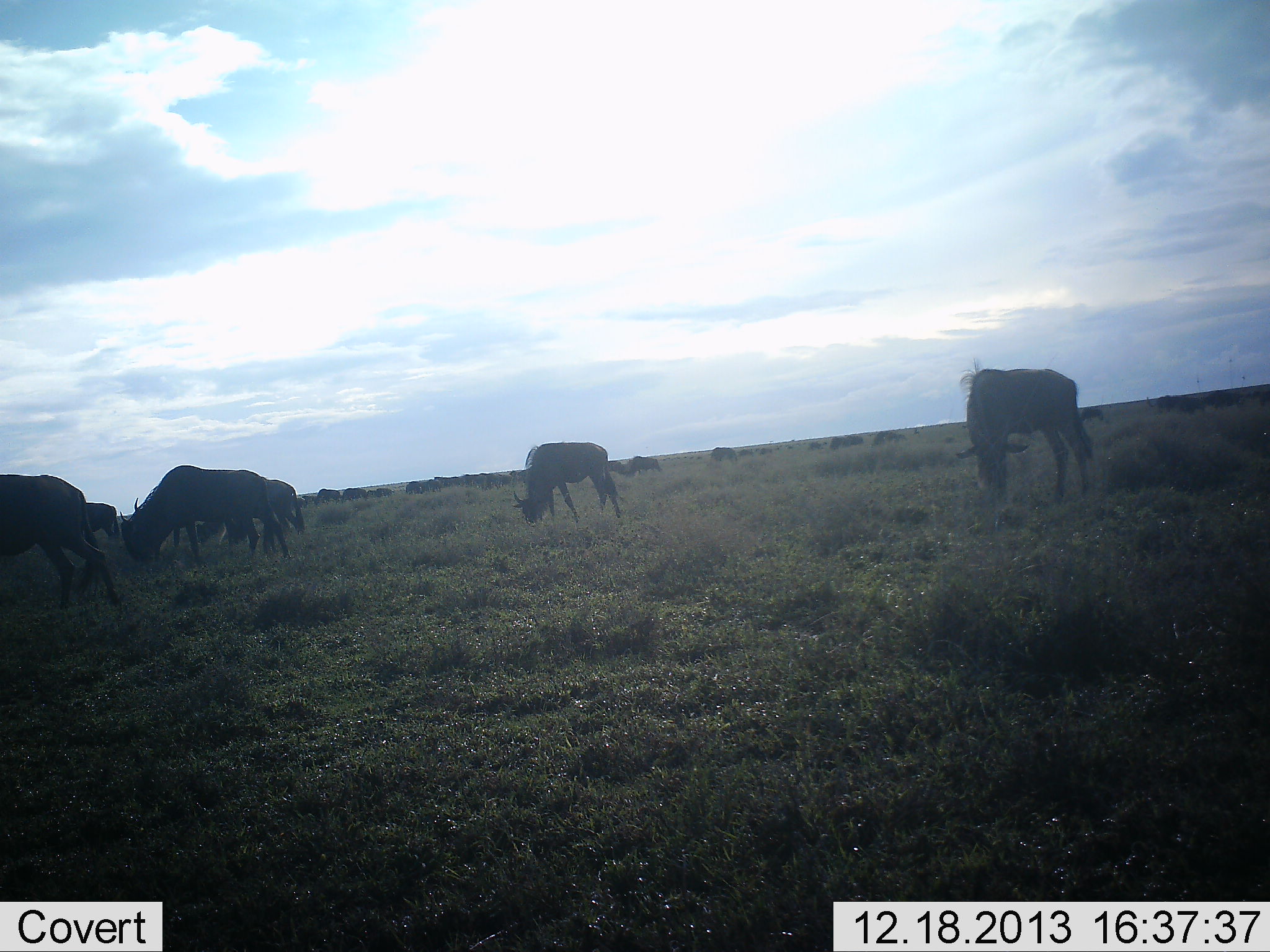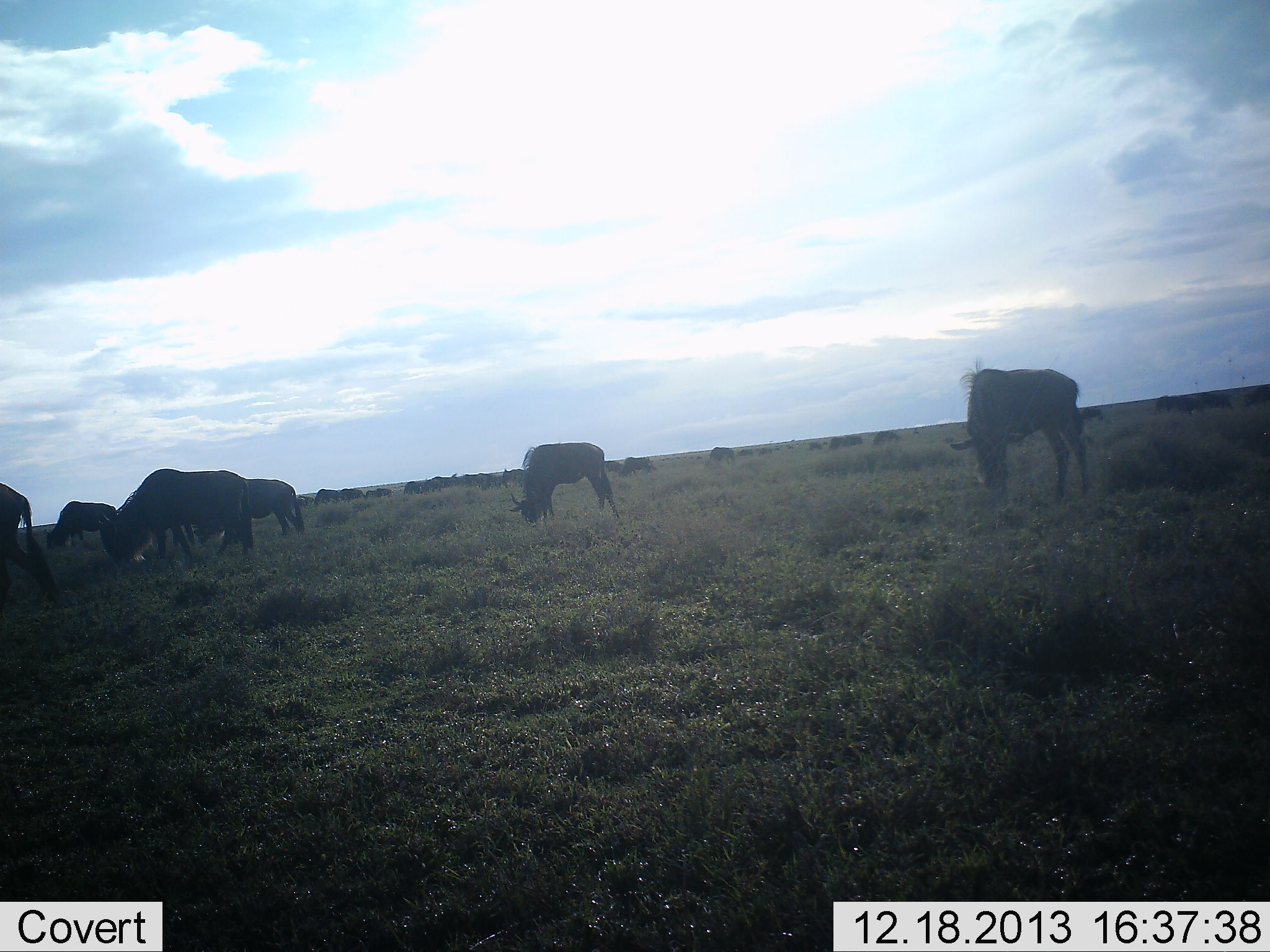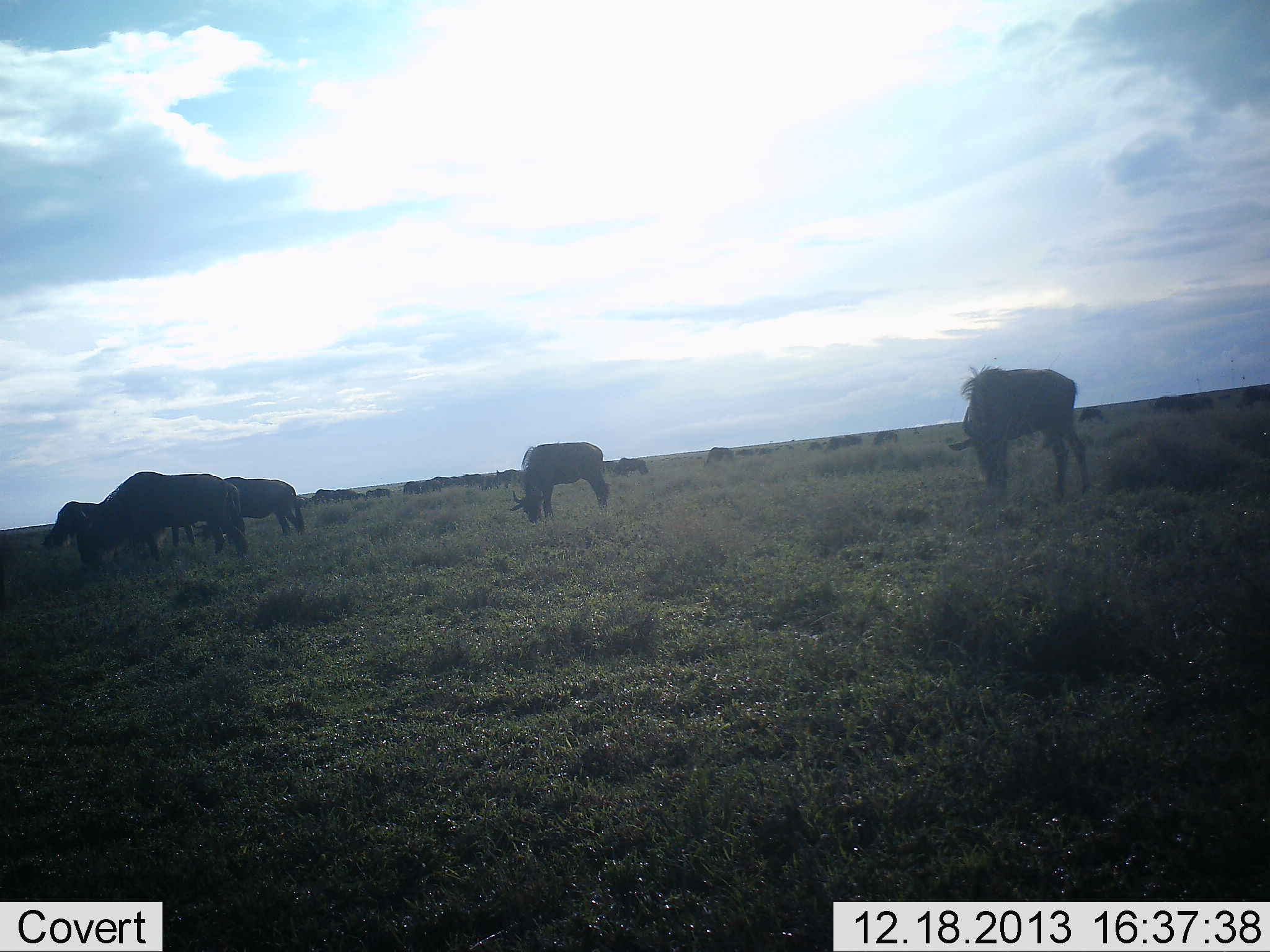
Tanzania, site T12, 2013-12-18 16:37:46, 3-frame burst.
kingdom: Animalia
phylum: Chordata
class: Mammalia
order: Artiodactyla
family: Bovidae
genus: Connochaetes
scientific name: Connochaetes taurinus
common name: blue wildebeest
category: wildebeest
Wildebeest (blue wildebeest) (Connochaetes taurinus), count 11-50. Behavior (volunteer vote fractions): standing 10%, resting 0%, moving 10%, interacting 0%. Young present (vote fraction): 0%. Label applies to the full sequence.